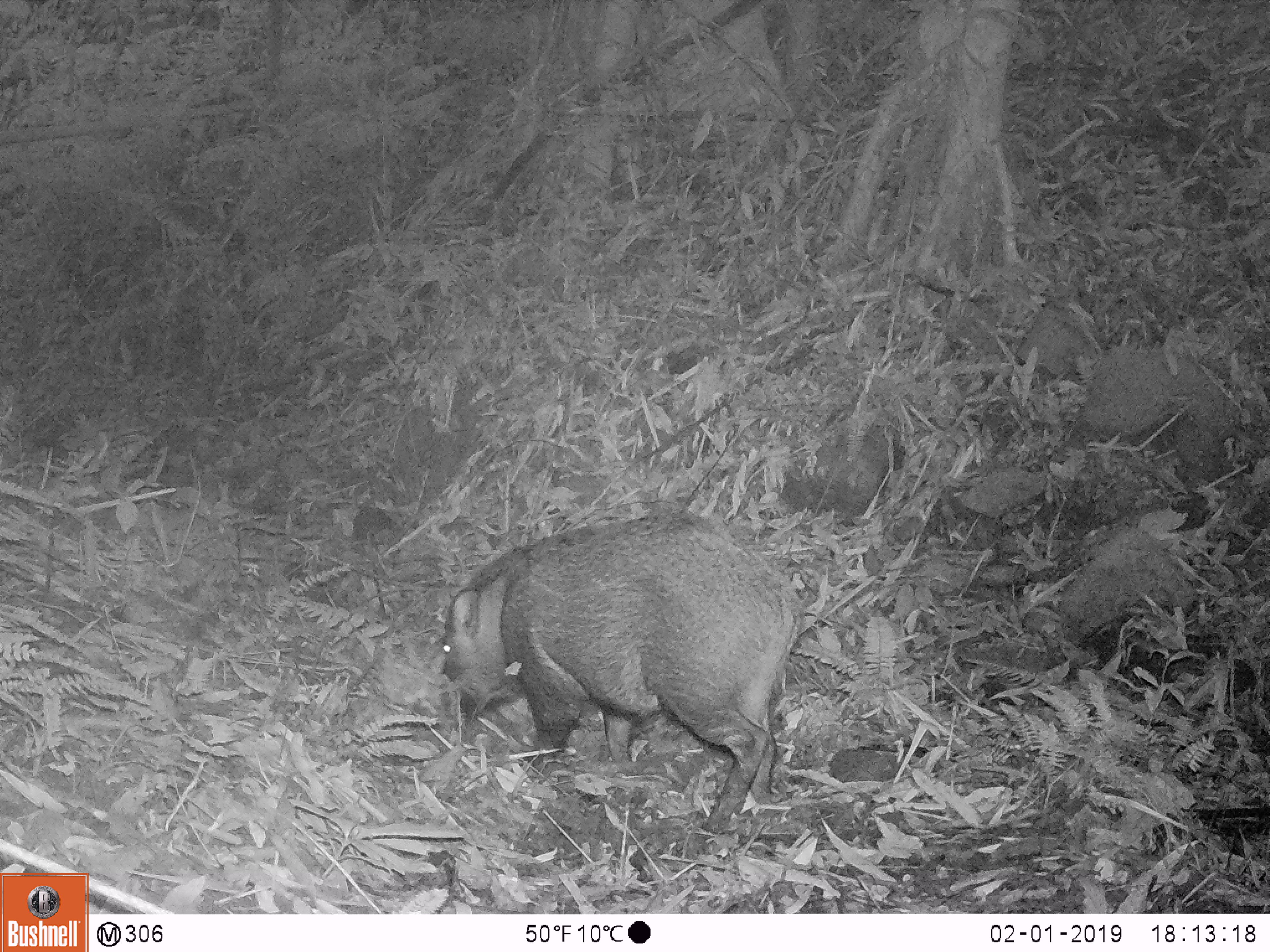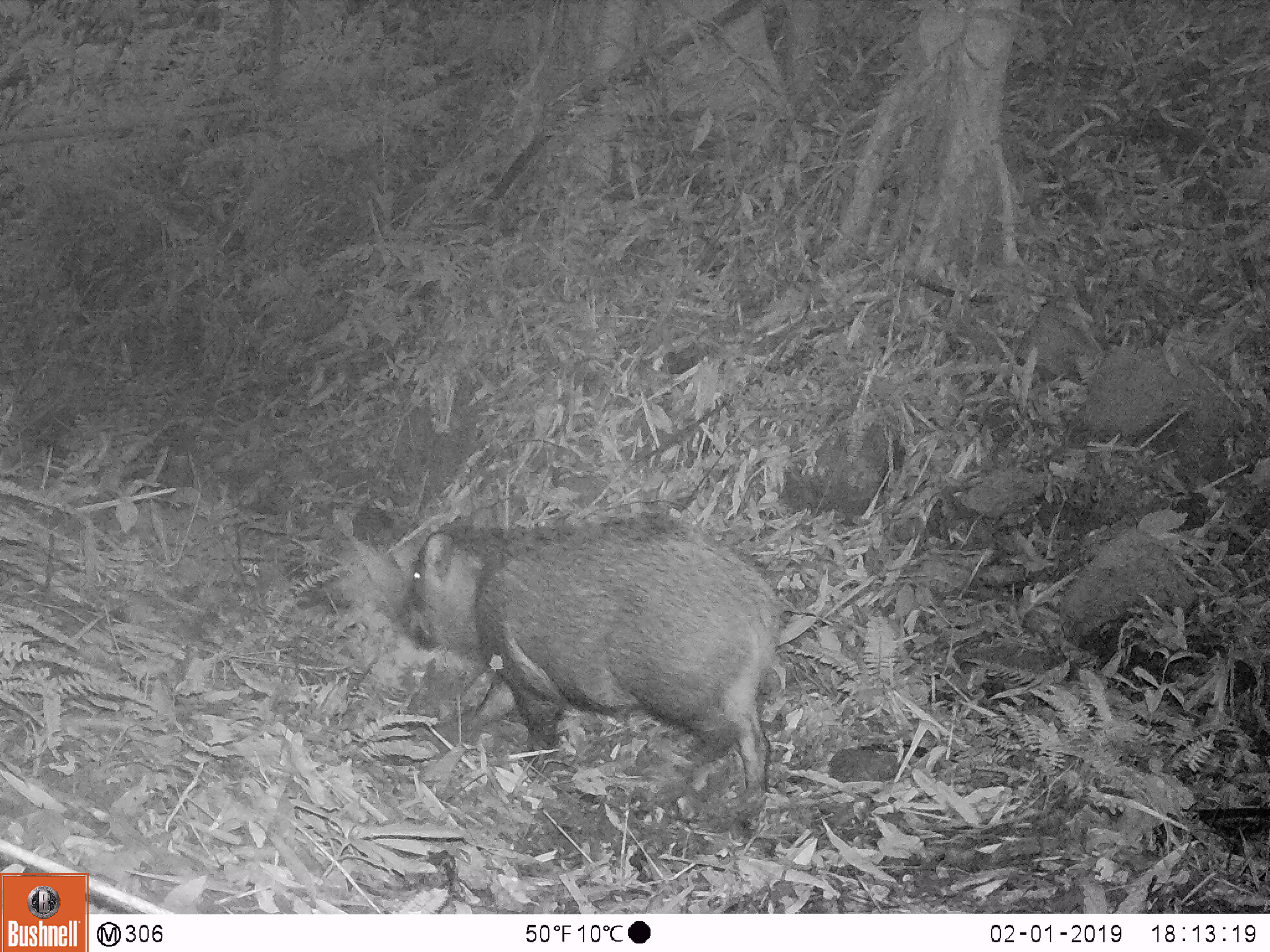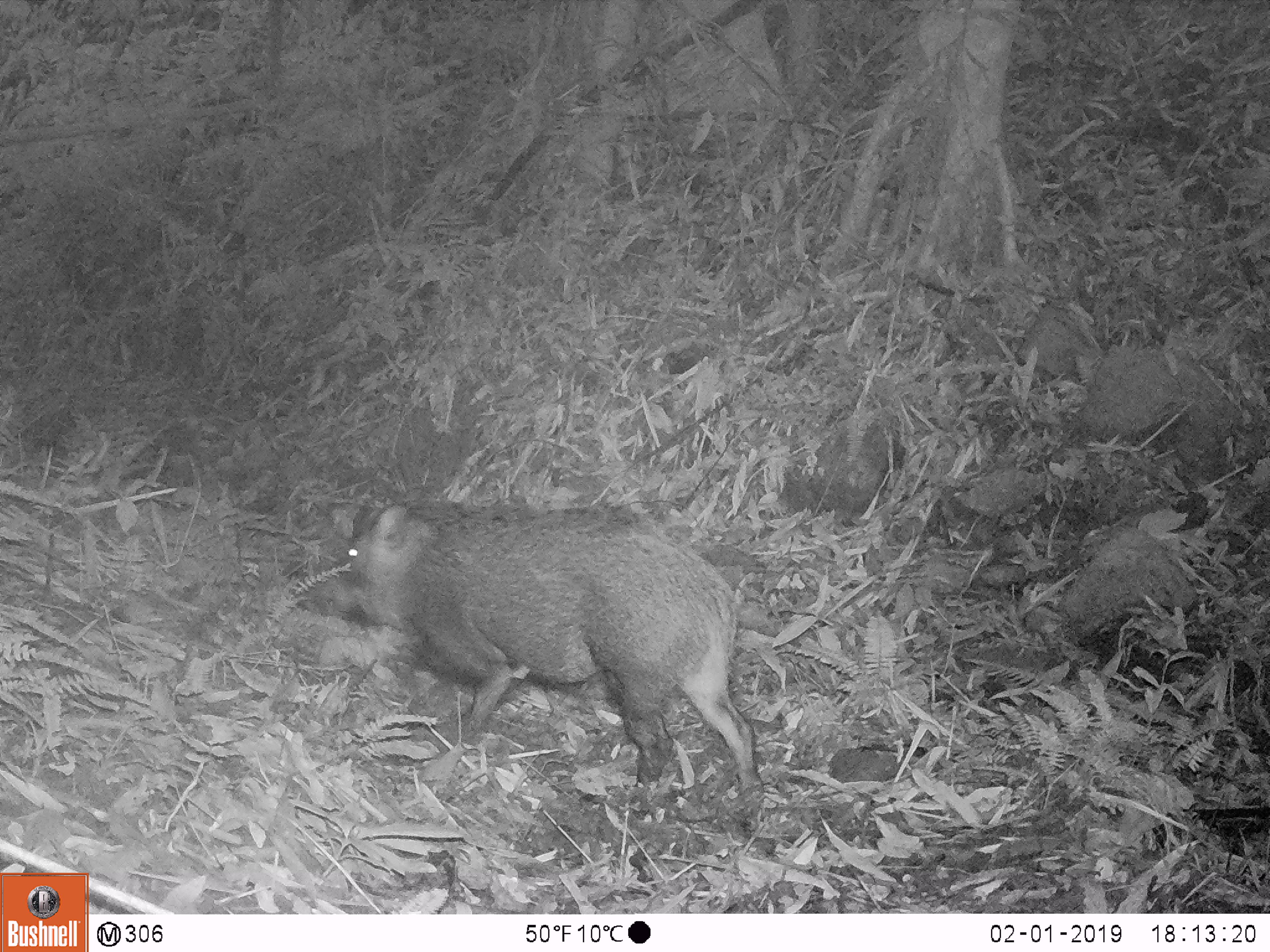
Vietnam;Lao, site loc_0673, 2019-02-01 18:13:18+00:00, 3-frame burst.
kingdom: Animalia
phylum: Chordata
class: Mammalia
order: Artiodactyla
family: Suidae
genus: Sus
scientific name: Sus scrofa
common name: eurasian wild pig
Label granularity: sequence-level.